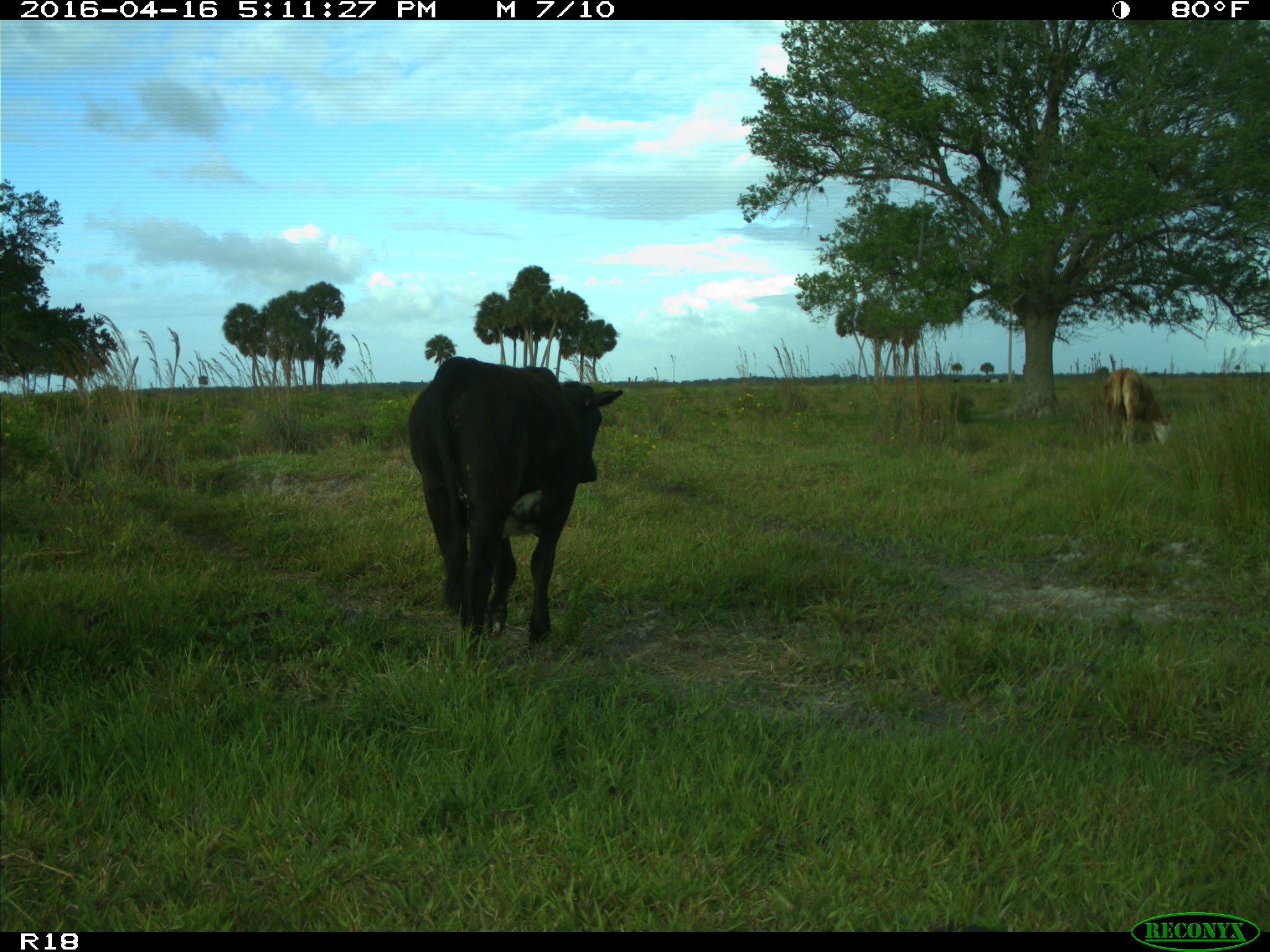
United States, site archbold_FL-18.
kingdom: Animalia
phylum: Chordata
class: Mammalia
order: Artiodactyla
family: Bovidae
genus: Bos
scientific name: Bos taurus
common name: domestic cow